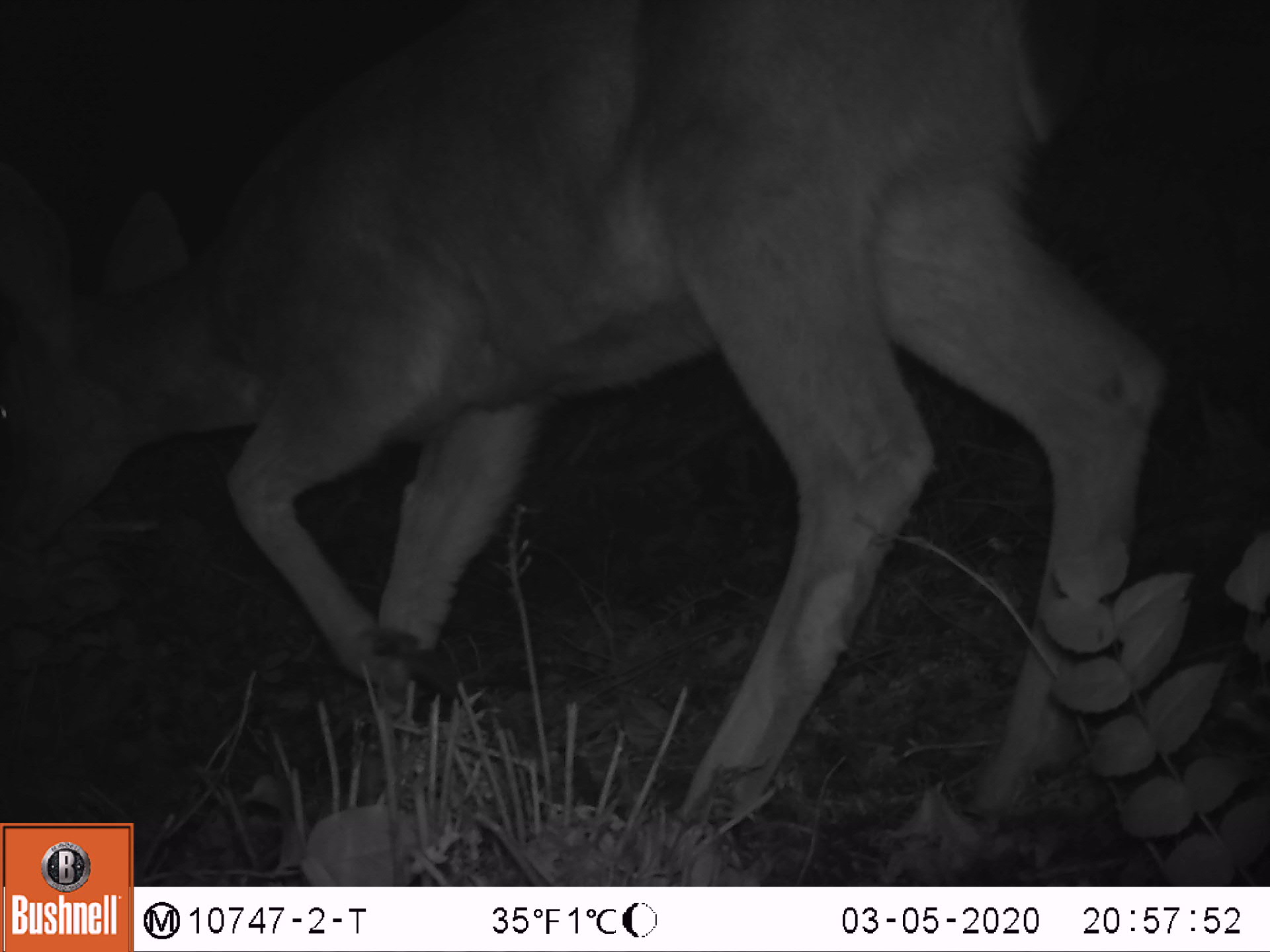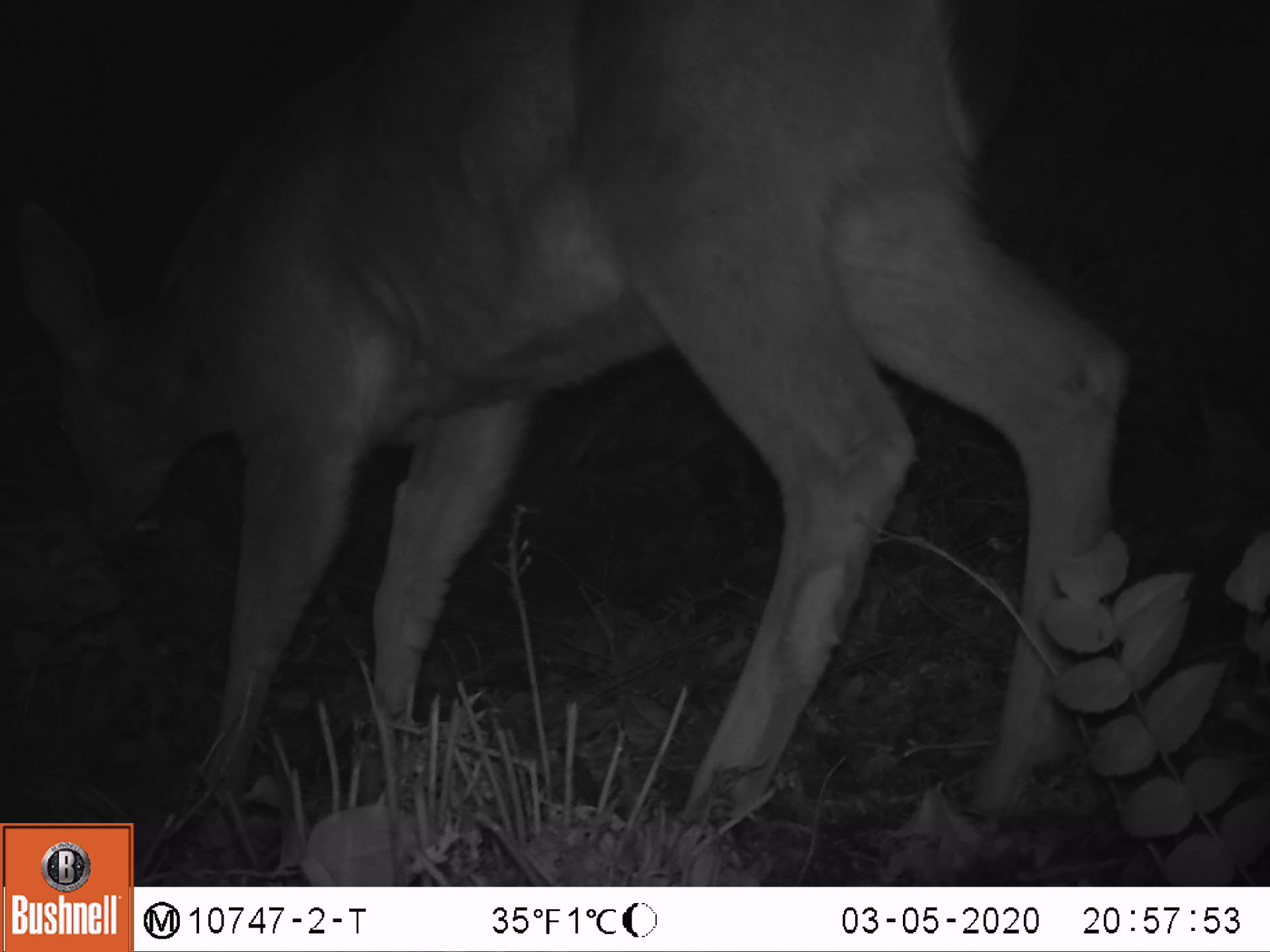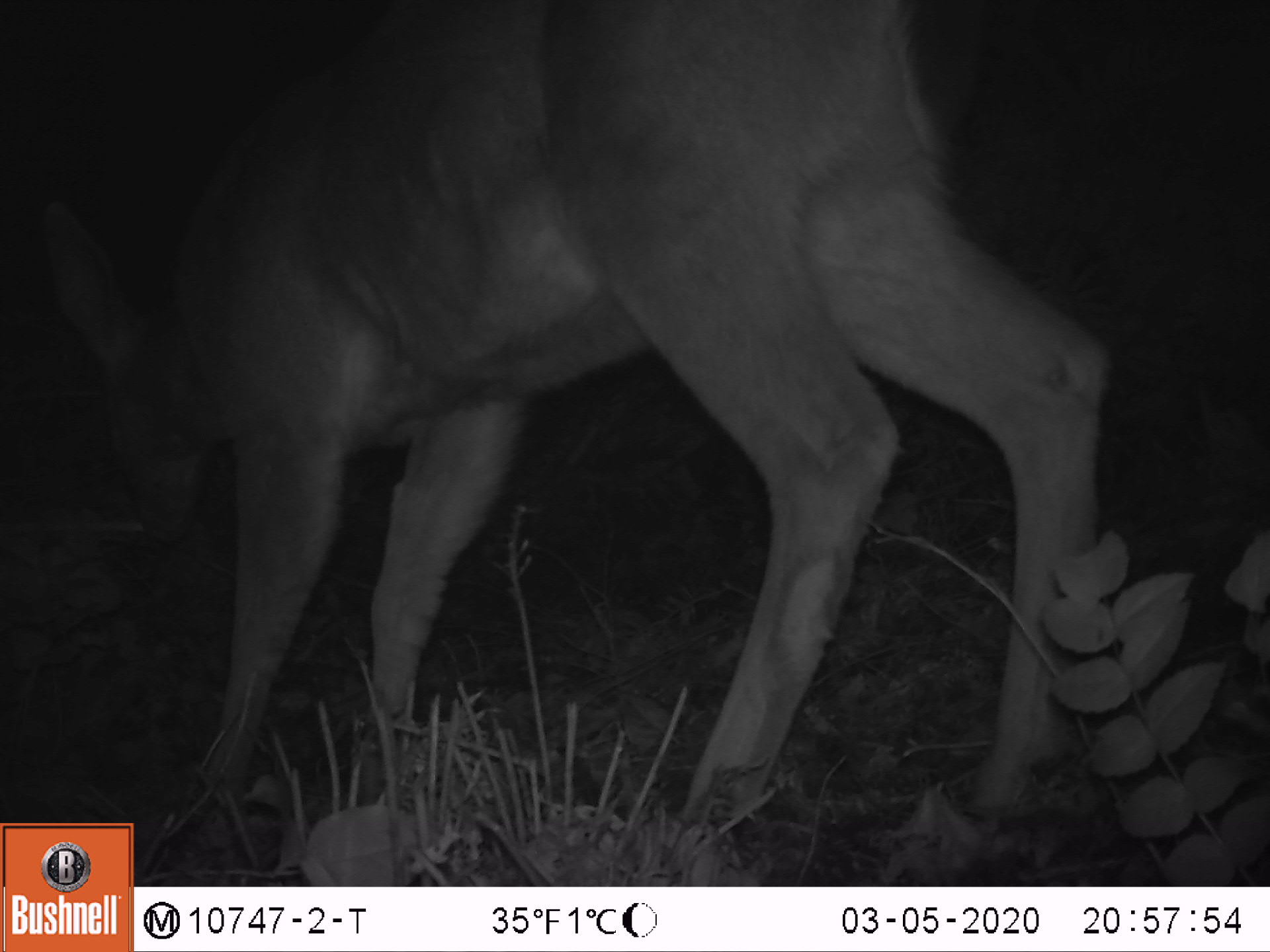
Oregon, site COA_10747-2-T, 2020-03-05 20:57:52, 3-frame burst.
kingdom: Animalia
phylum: Chordata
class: Mammalia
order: Artiodactyla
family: Cervidae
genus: Odocoileus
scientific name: Odocoileus hemionus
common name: black-tailed deer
Black-tailed deer (Odocoileus hemionus).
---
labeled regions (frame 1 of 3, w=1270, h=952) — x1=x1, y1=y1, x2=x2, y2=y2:
black-tailed deer: x1=0, y1=0, x2=1169, y2=816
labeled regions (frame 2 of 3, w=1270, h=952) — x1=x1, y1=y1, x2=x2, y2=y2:
black-tailed deer: x1=5, y1=5, x2=1138, y2=818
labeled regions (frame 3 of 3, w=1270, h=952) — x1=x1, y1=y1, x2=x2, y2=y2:
black-tailed deer: x1=5, y1=12, x2=1118, y2=816